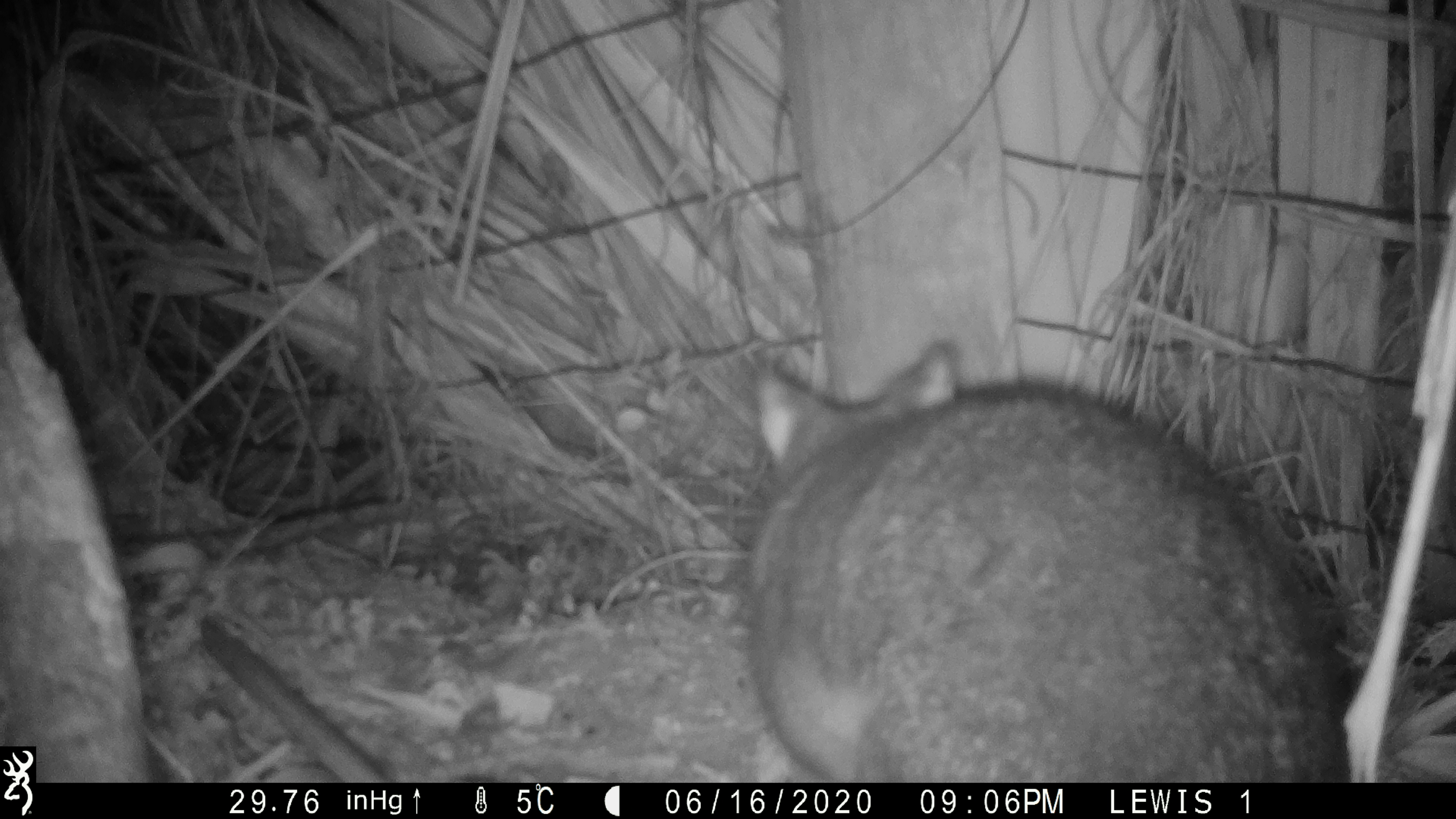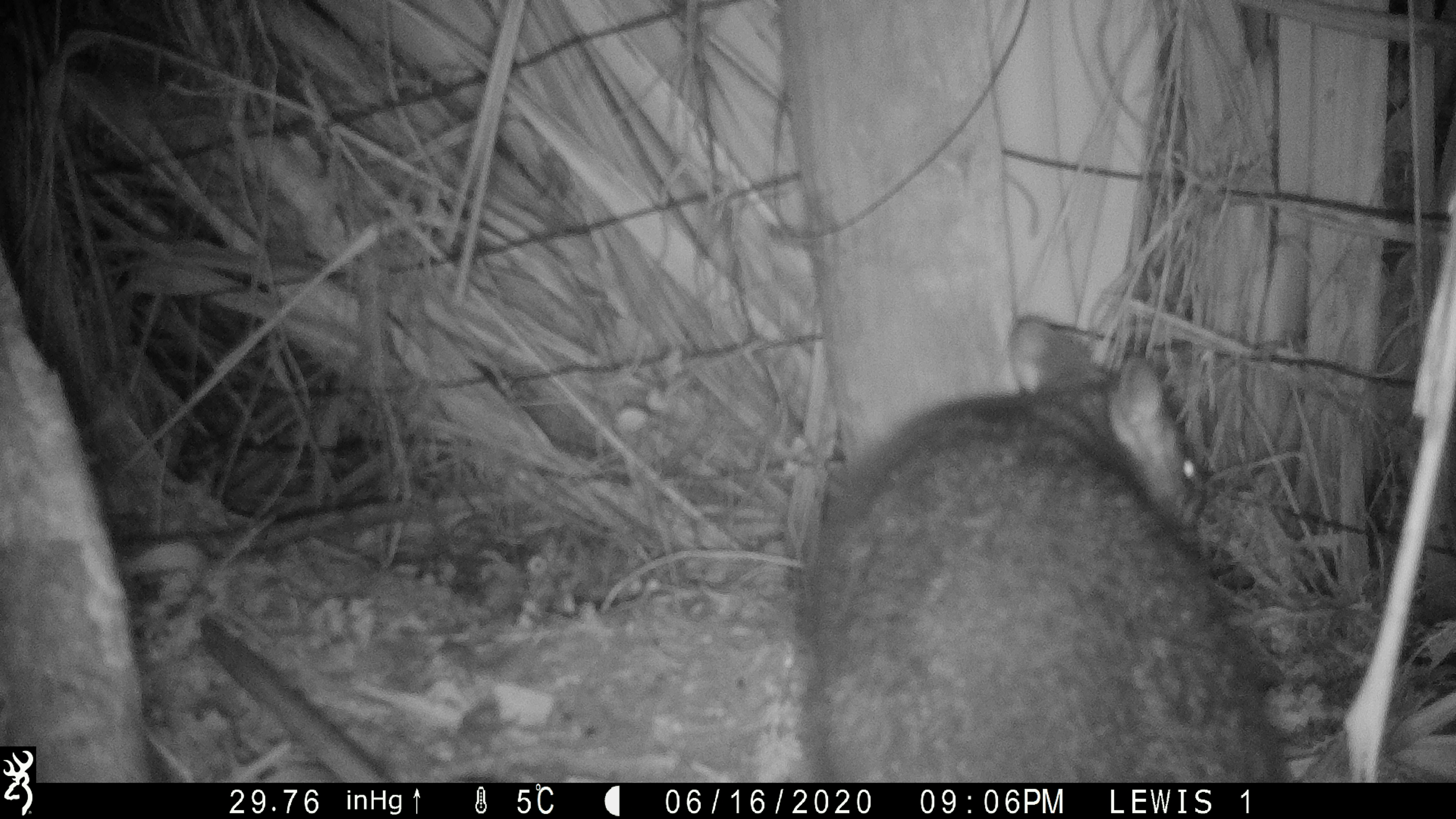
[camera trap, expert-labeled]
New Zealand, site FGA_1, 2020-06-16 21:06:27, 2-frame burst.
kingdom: Animalia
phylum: Chordata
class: Mammalia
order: Diprotodontia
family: Phalangeridae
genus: Trichosurus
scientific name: Trichosurus vulpecula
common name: common brushtail possum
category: possum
Possum (common brushtail possum) (Trichosurus vulpecula).